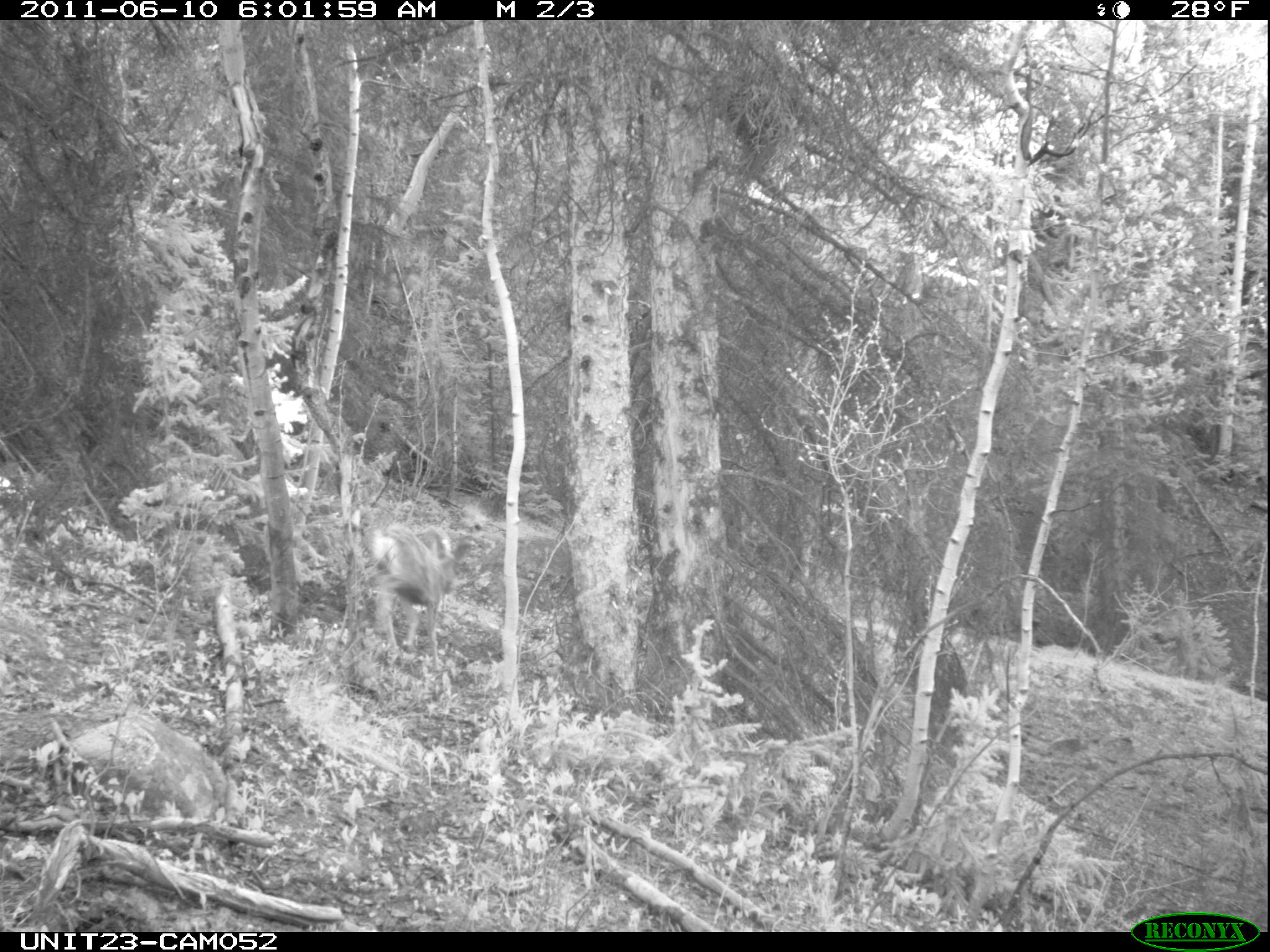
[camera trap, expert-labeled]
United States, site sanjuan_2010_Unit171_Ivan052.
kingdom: Animalia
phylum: Chordata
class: Mammalia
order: Artiodactyla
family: Cervidae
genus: Odocoileus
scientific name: Odocoileus hemionus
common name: mule deer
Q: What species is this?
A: Odocoileus hemionus (mule deer).